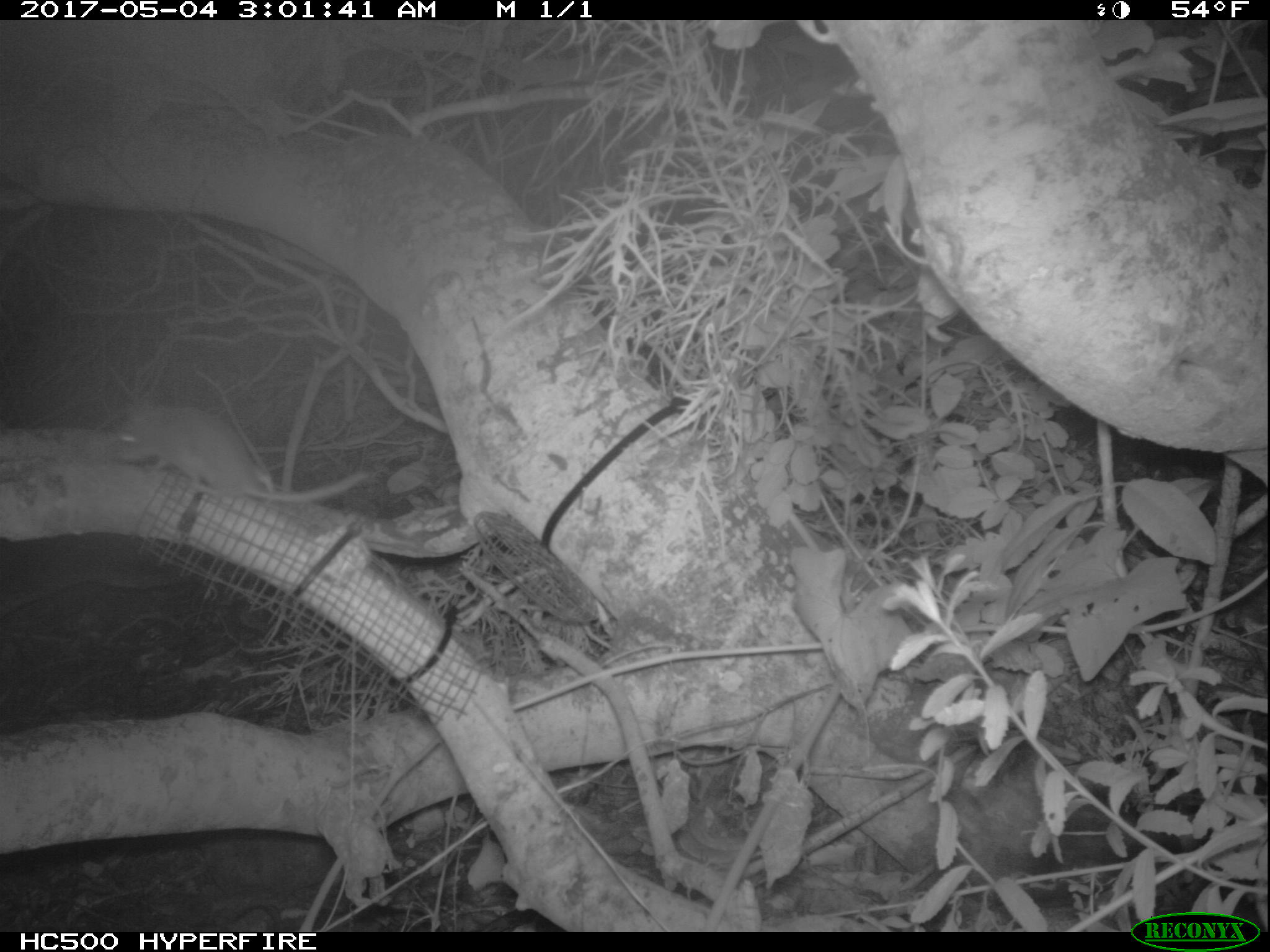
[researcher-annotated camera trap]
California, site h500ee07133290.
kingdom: Animalia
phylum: Chordata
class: Mammalia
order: Rodentia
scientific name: Rodentia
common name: rodent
Rodent (Rodentia).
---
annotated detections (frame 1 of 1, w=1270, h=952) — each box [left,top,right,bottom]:
rodent: [111,397,371,506]